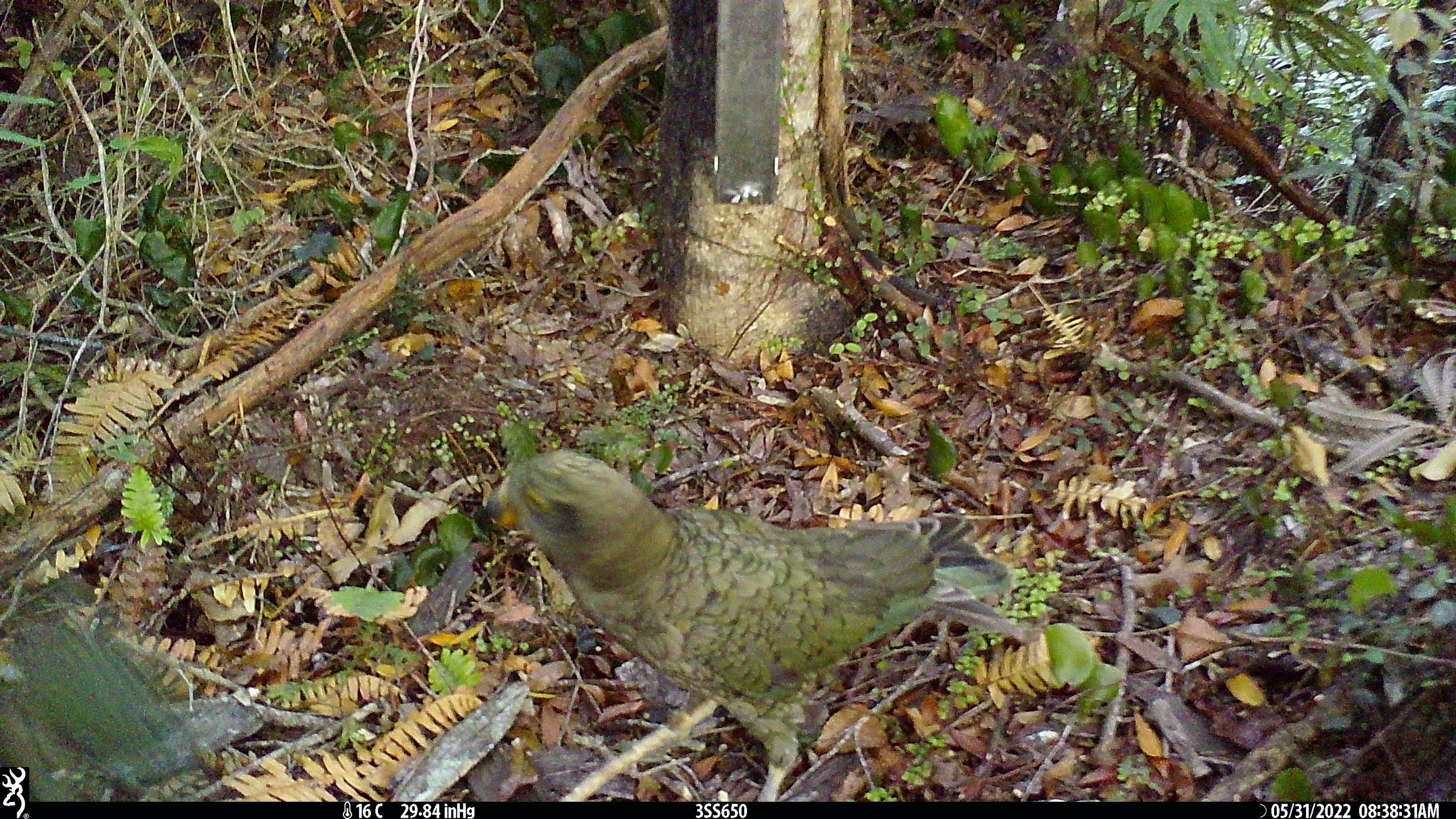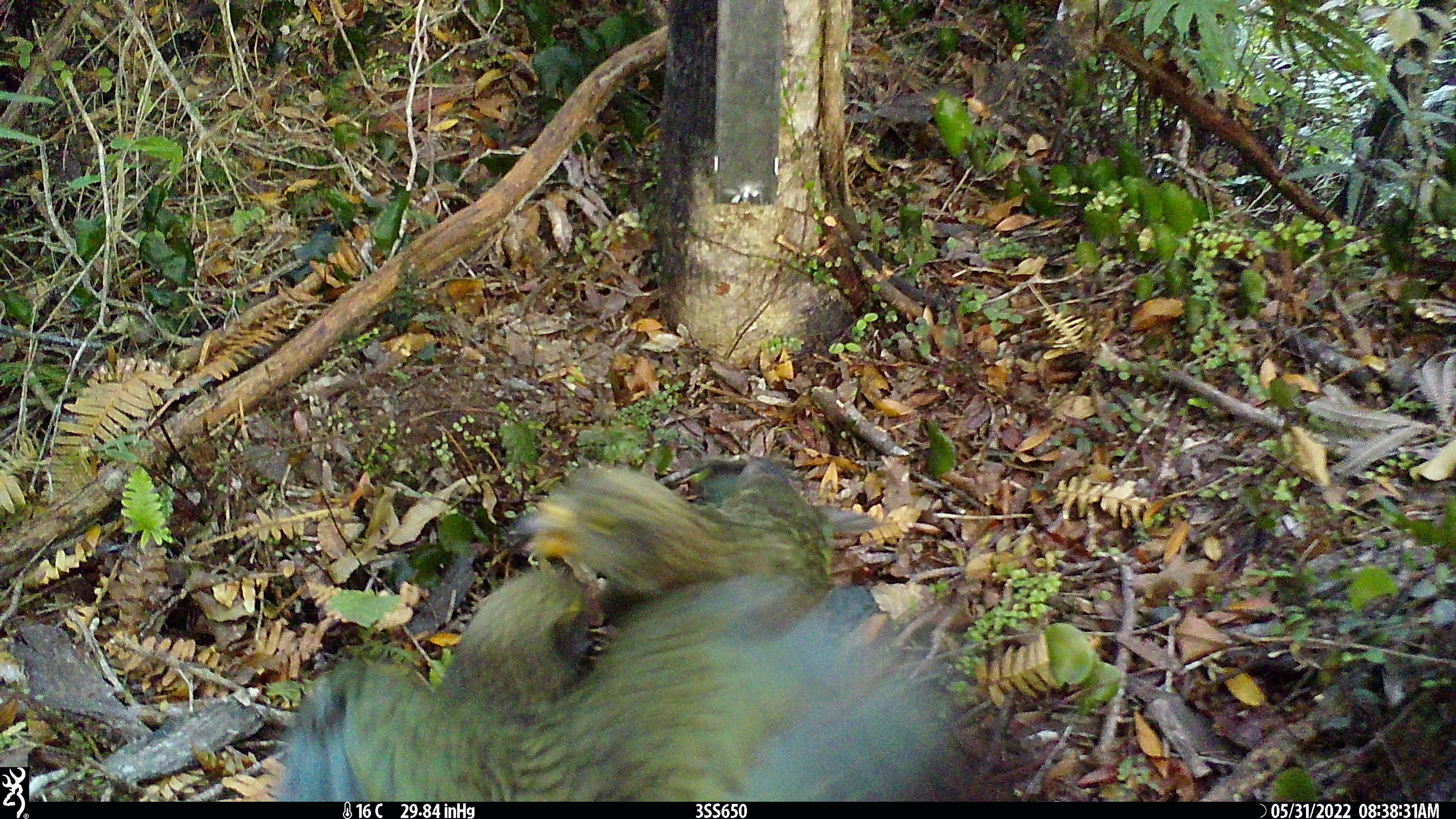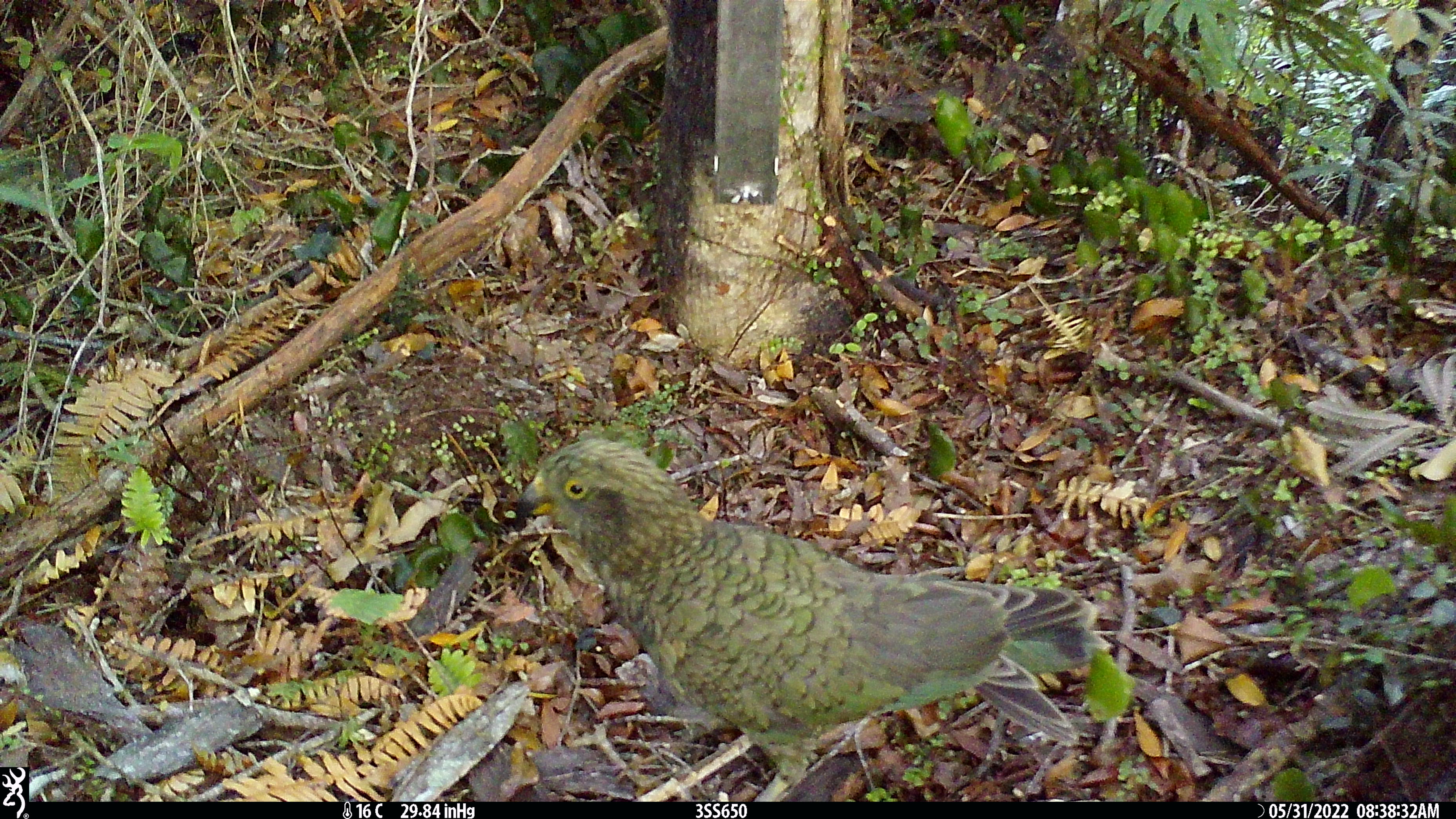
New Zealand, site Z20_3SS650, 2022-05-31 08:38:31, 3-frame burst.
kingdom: Animalia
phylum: Chordata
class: Aves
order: Psittaciformes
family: Strigopidae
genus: Nestor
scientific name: Nestor notabilis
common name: kea